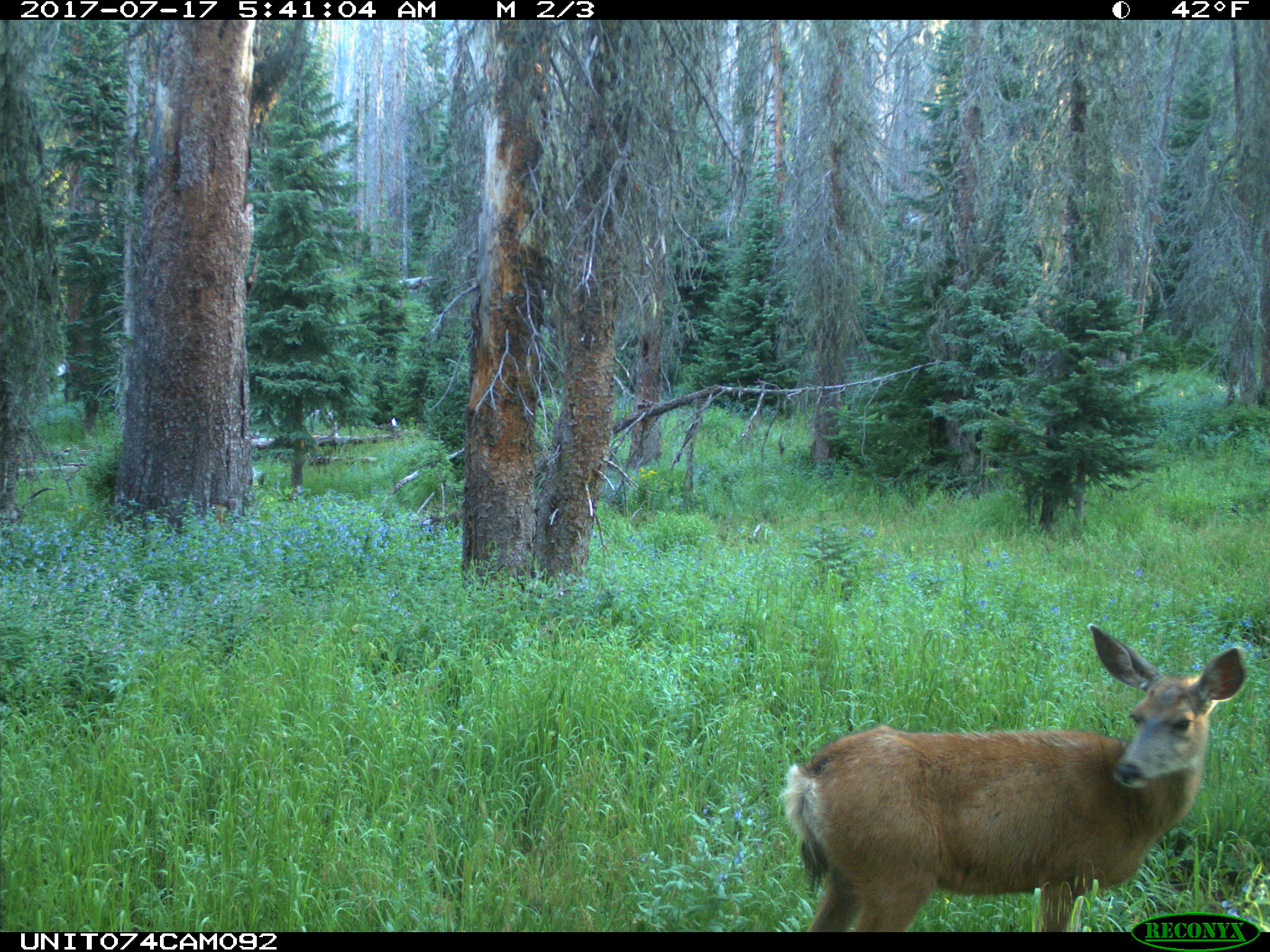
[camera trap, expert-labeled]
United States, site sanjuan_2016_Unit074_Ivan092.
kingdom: Animalia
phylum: Chordata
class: Mammalia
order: Artiodactyla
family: Cervidae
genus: Odocoileus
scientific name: Odocoileus hemionus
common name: mule deer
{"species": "Odocoileus hemionus (mule deer)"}